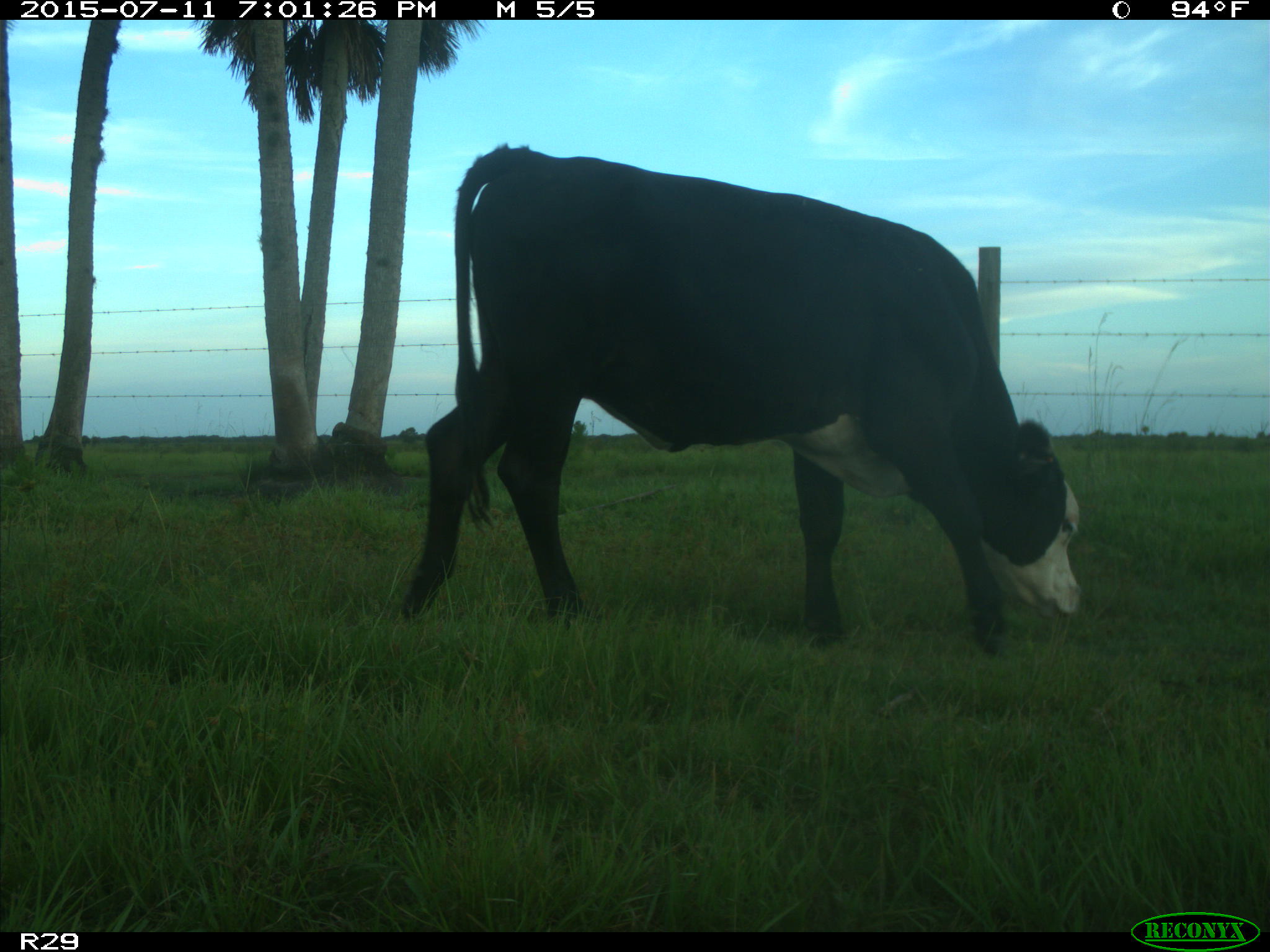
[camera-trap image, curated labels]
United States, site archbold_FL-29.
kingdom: Animalia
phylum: Chordata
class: Mammalia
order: Artiodactyla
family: Bovidae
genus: Bos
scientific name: Bos taurus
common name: domestic cow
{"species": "Bos taurus (domestic cow)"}